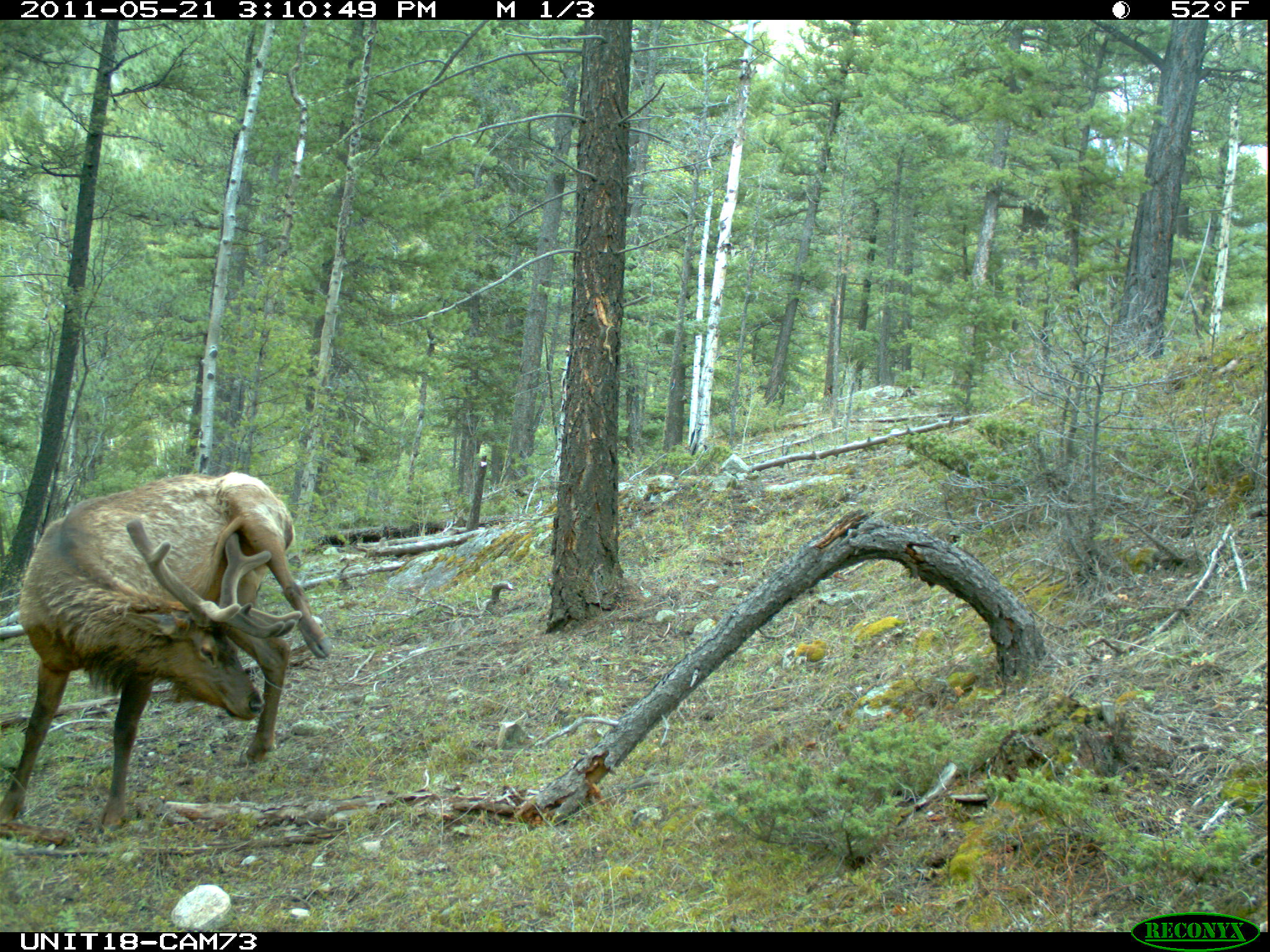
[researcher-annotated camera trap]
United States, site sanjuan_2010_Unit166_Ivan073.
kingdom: Animalia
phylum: Chordata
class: Mammalia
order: Artiodactyla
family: Cervidae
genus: Cervus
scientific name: Cervus elaphus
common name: red deer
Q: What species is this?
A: Cervus elaphus (red deer).